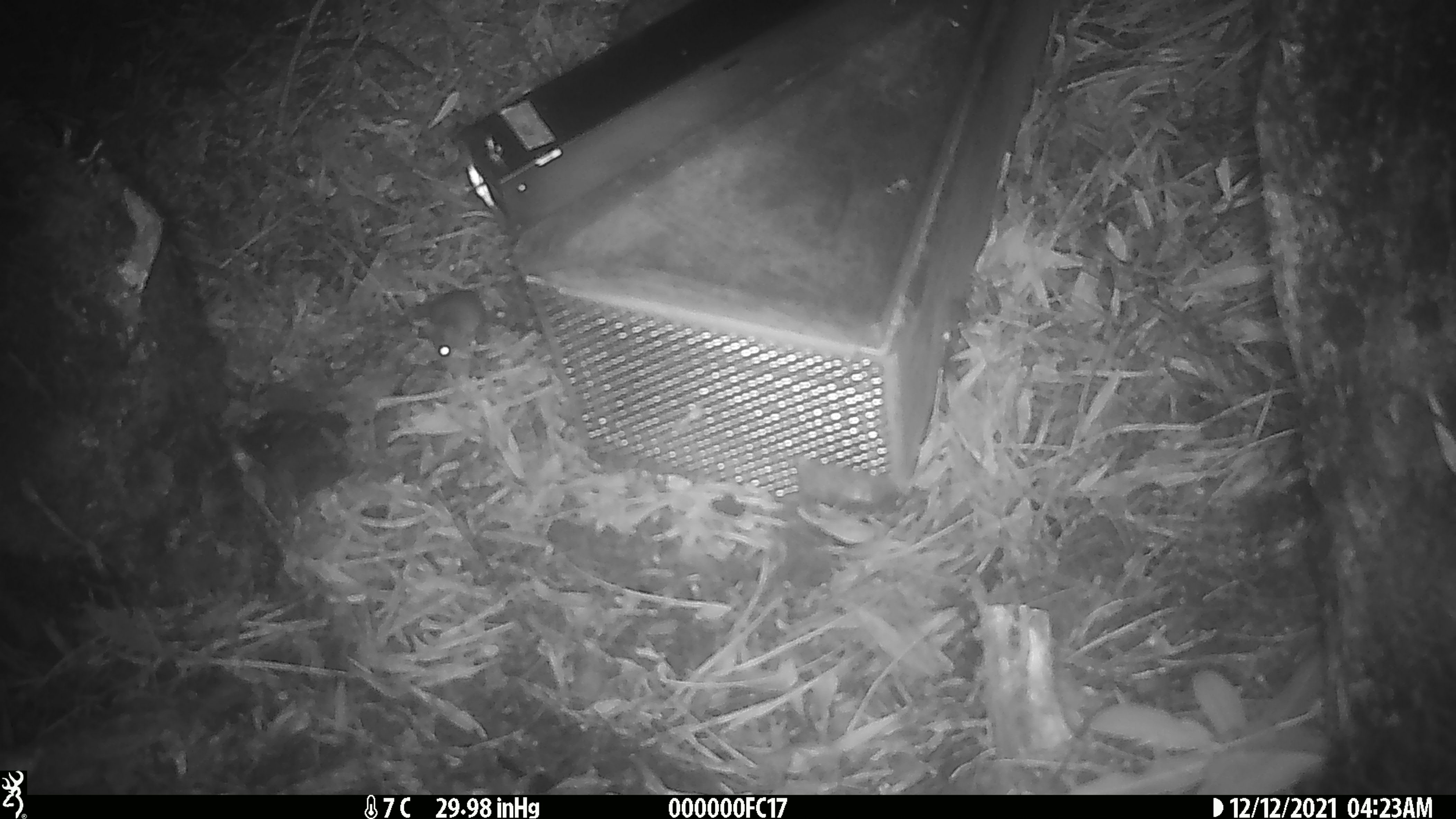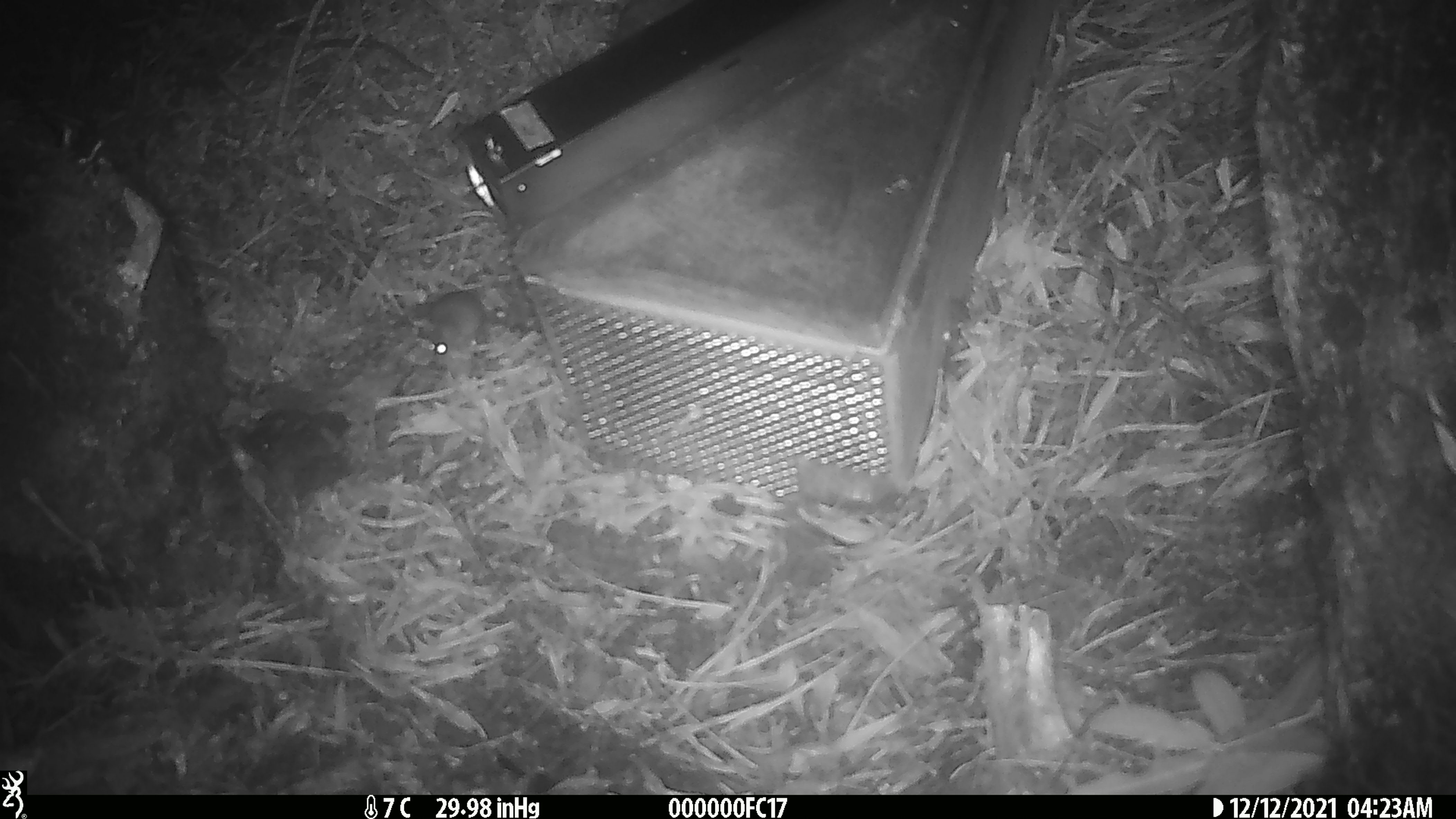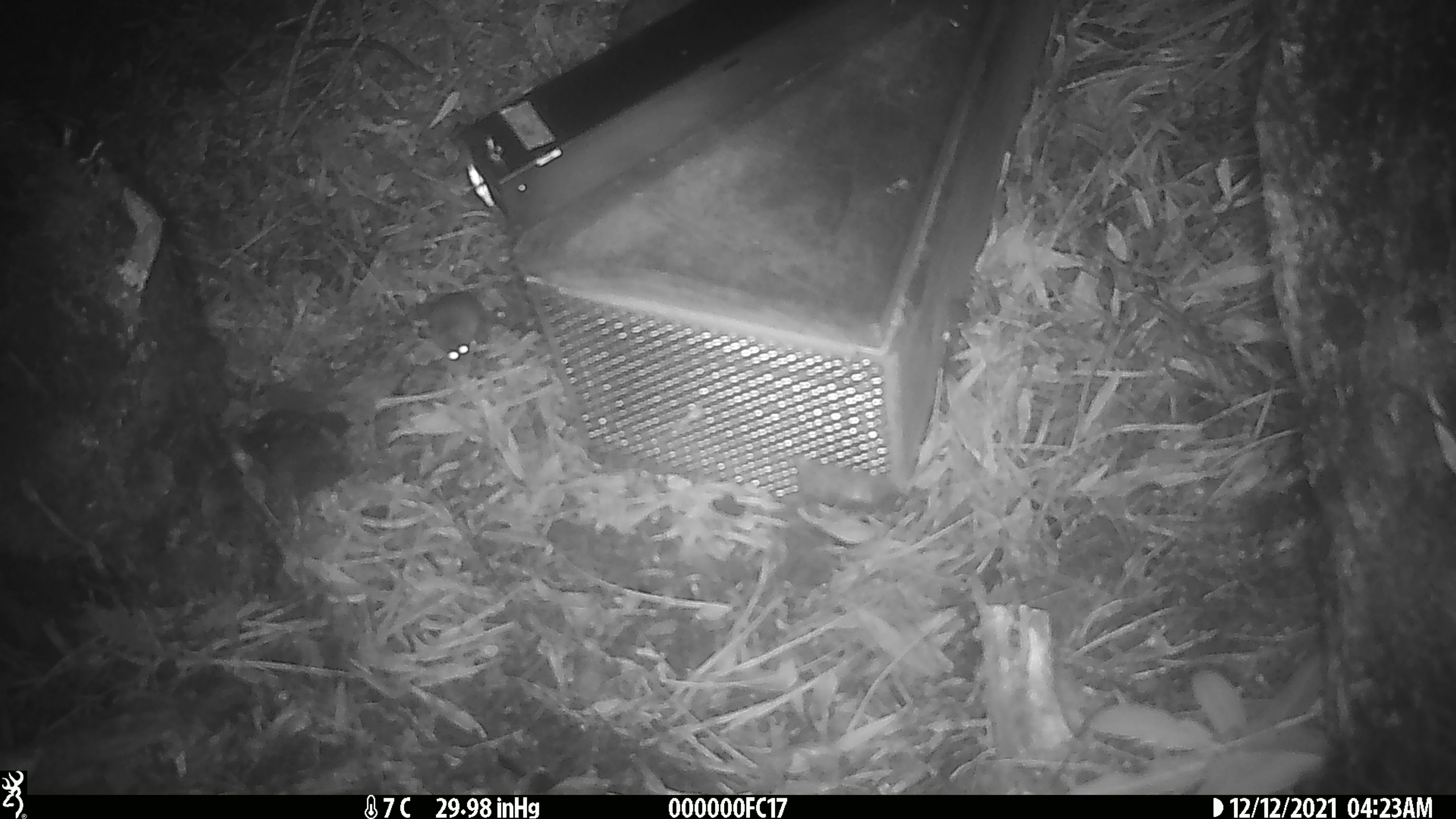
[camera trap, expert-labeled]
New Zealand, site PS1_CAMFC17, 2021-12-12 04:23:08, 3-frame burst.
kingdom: Animalia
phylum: Chordata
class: Mammalia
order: Rodentia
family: Muridae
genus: Mus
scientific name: Mus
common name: mouse